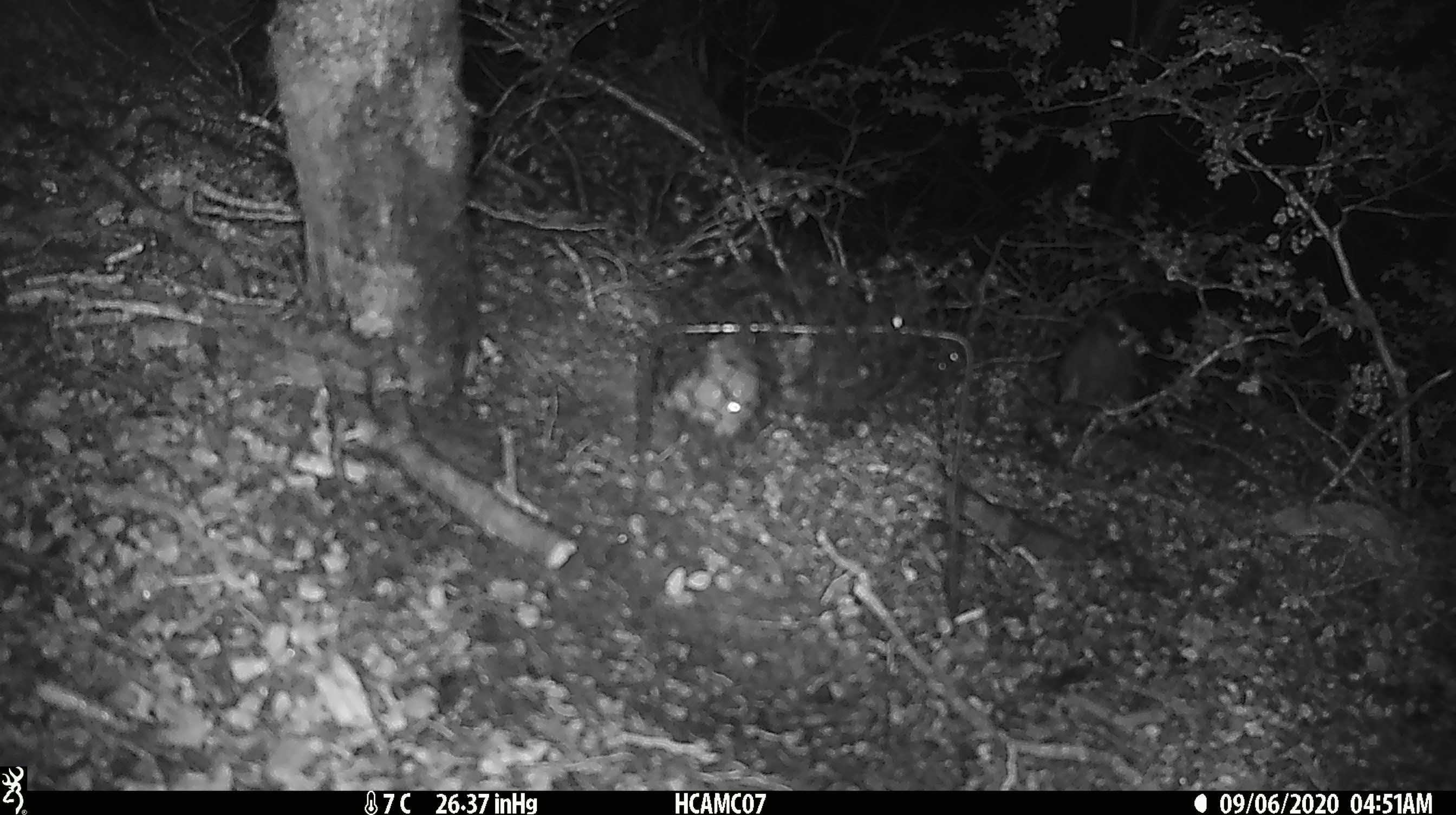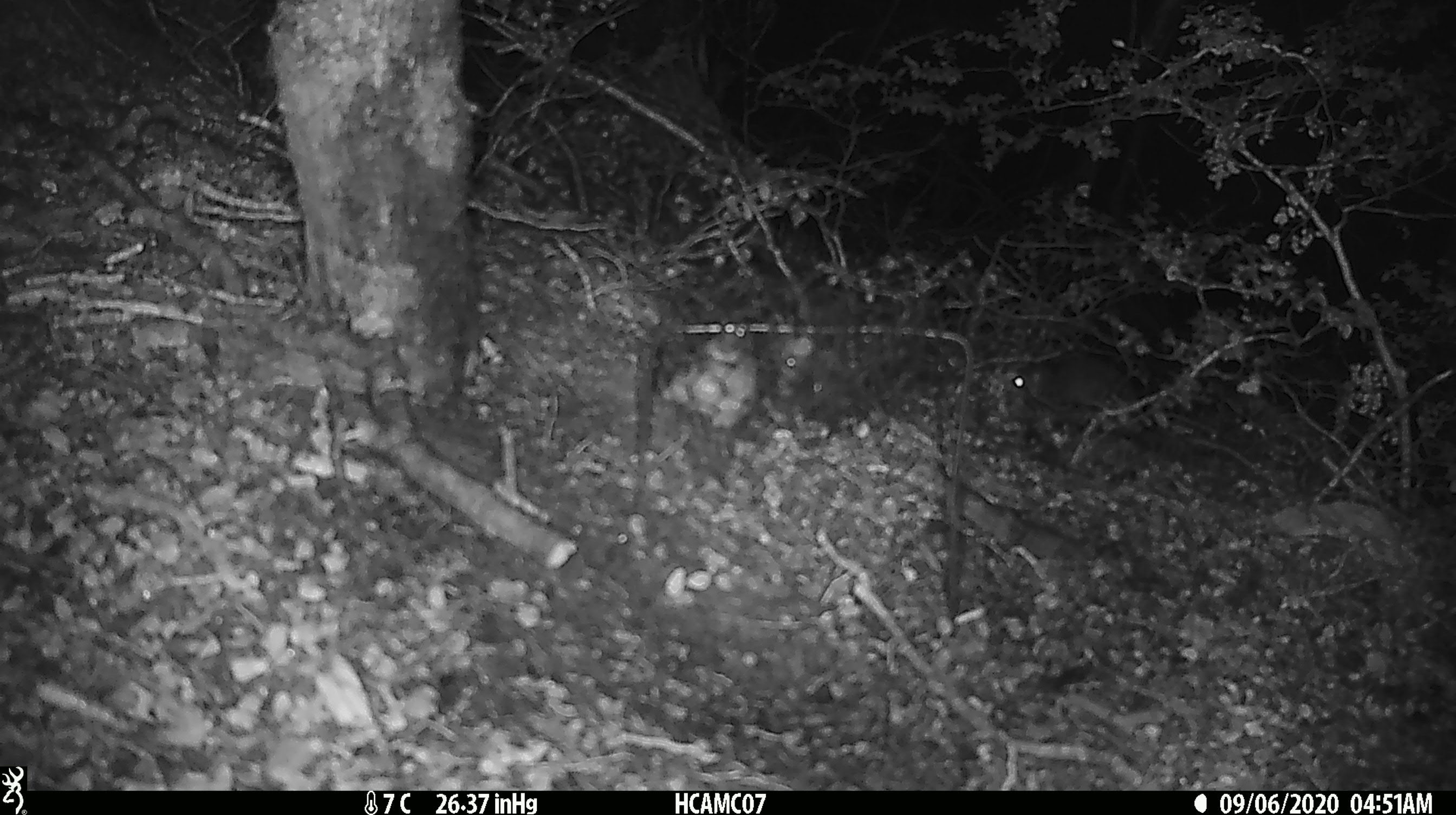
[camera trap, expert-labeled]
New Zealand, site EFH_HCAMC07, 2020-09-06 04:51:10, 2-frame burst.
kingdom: Animalia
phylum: Chordata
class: Mammalia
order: Rodentia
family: Muridae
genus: Rattus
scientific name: Rattus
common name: rat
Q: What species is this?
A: Rat (Rattus).